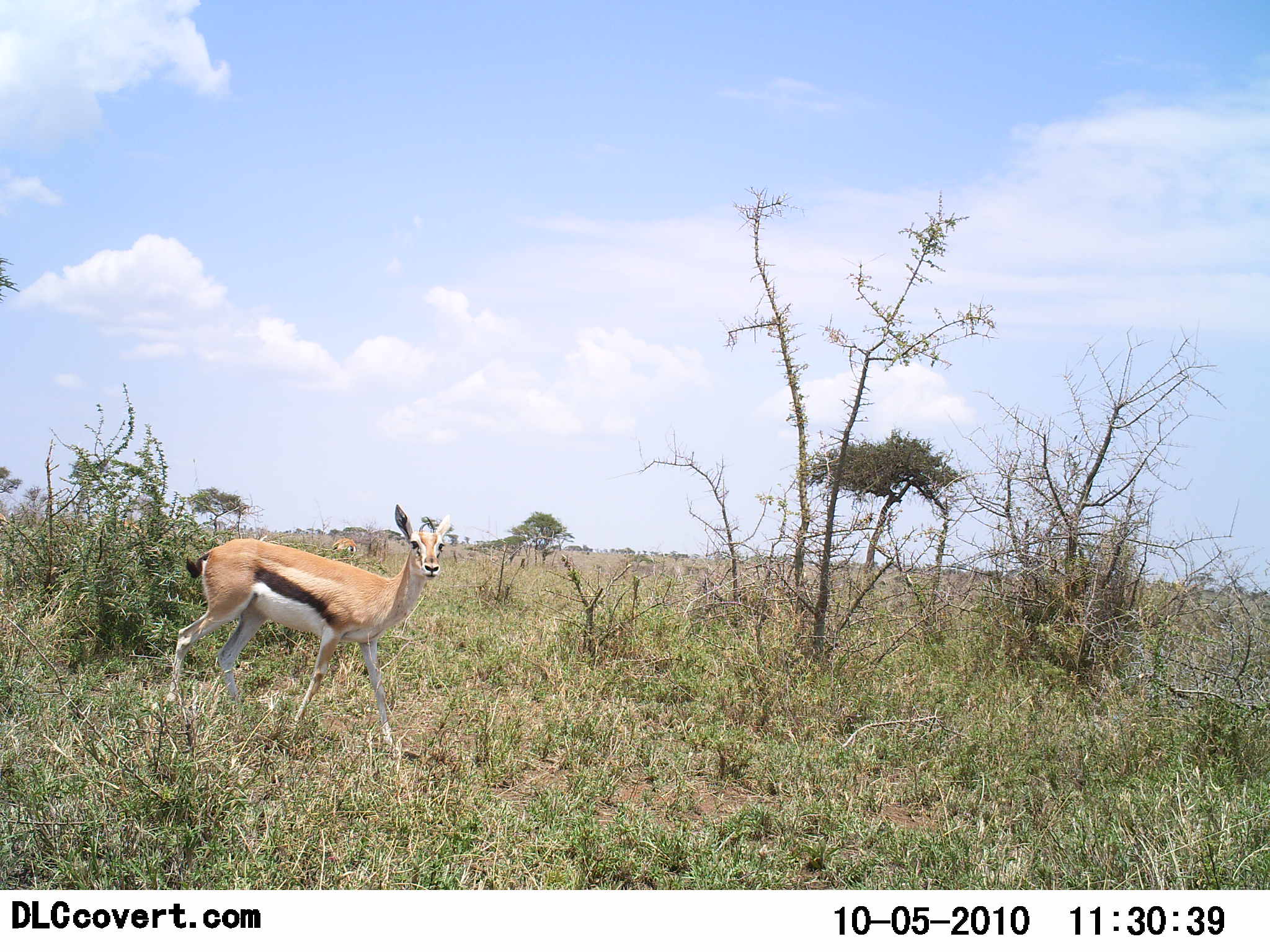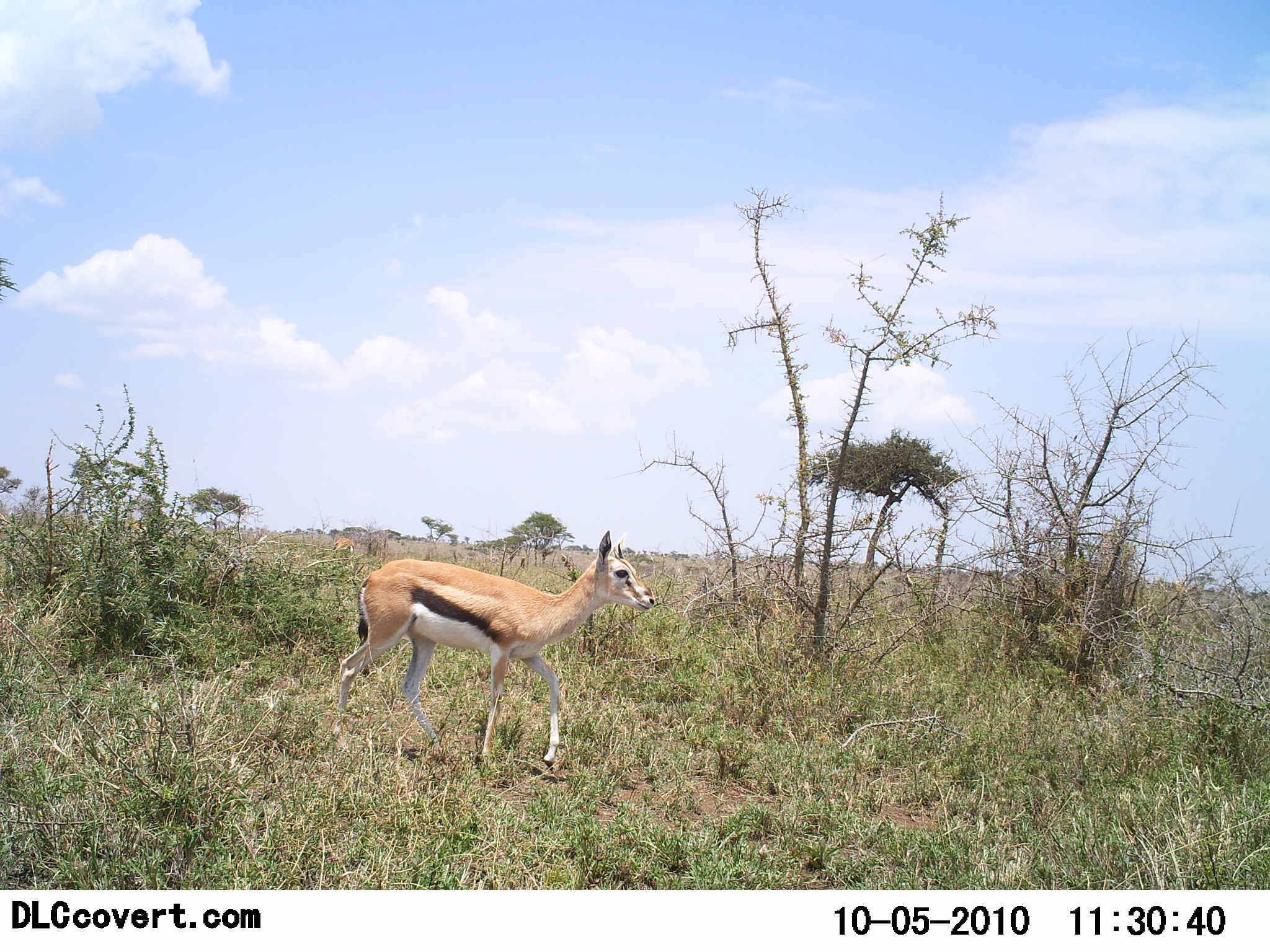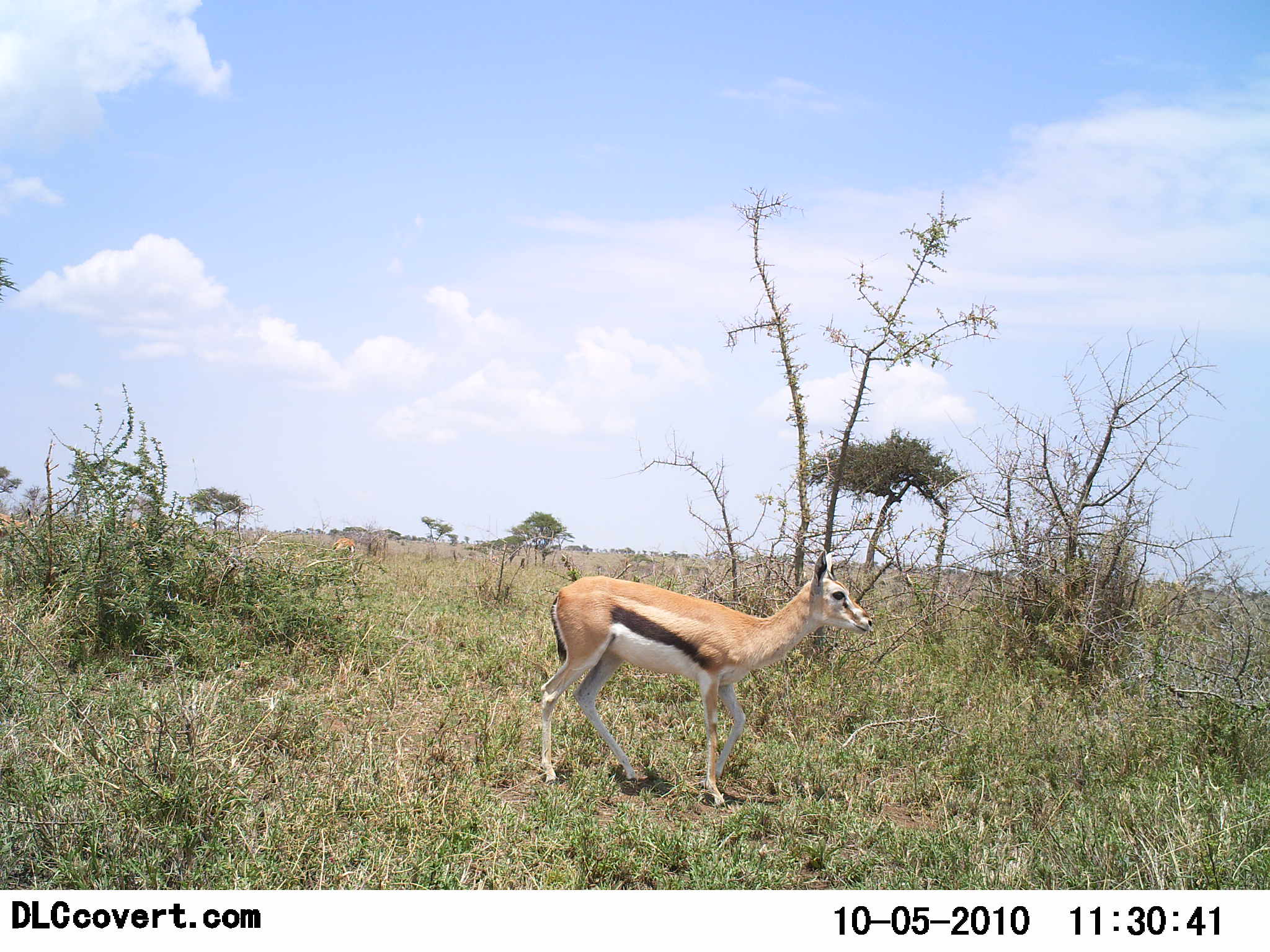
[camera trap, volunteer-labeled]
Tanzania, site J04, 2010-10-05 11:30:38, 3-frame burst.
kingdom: Animalia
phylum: Chordata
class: Mammalia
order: Artiodactyla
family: Bovidae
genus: Eudorcas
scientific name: Eudorcas thomsonii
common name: thomson's gazelle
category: gazellethomsons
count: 1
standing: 7%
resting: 7%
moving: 93%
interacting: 0%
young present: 7%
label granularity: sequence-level